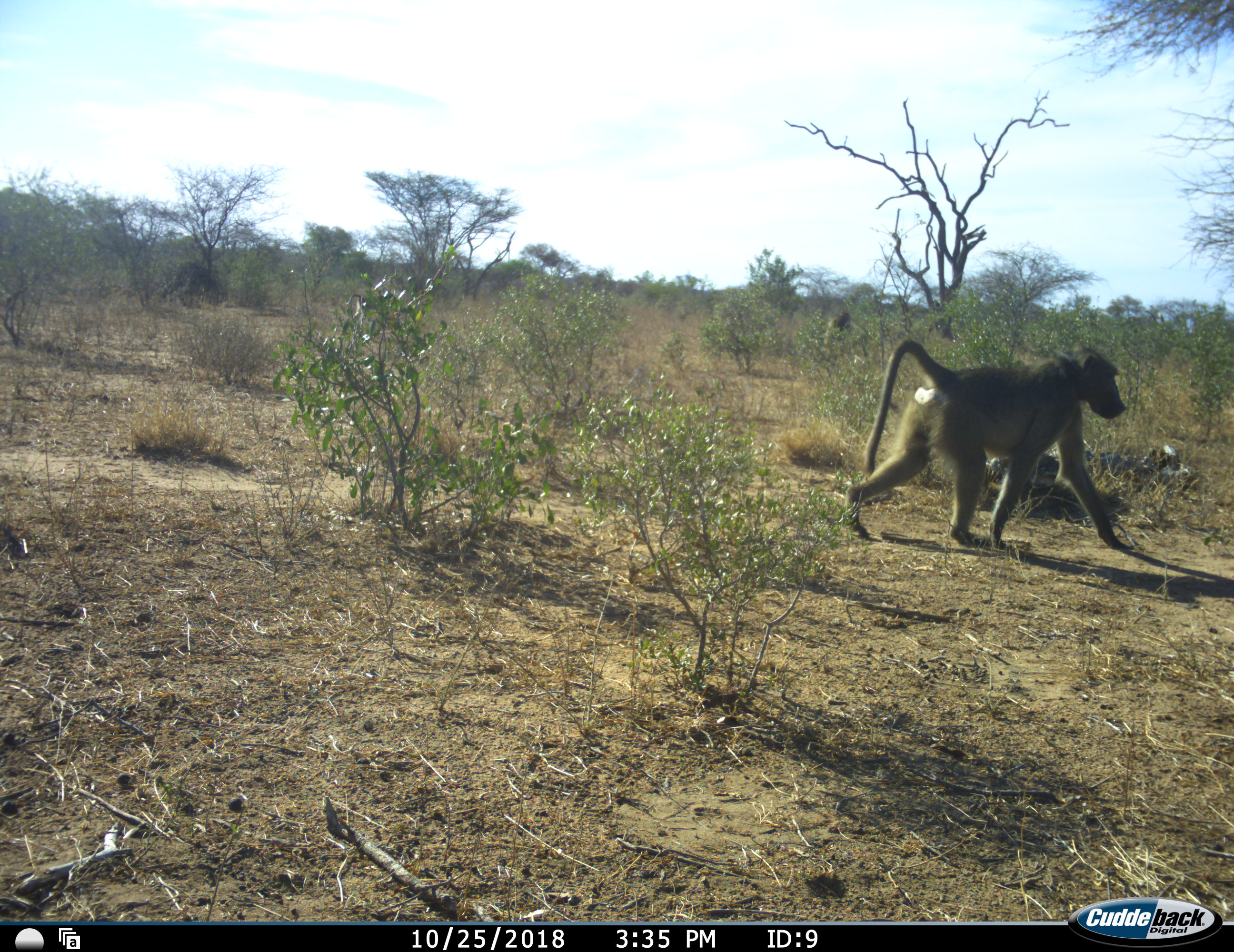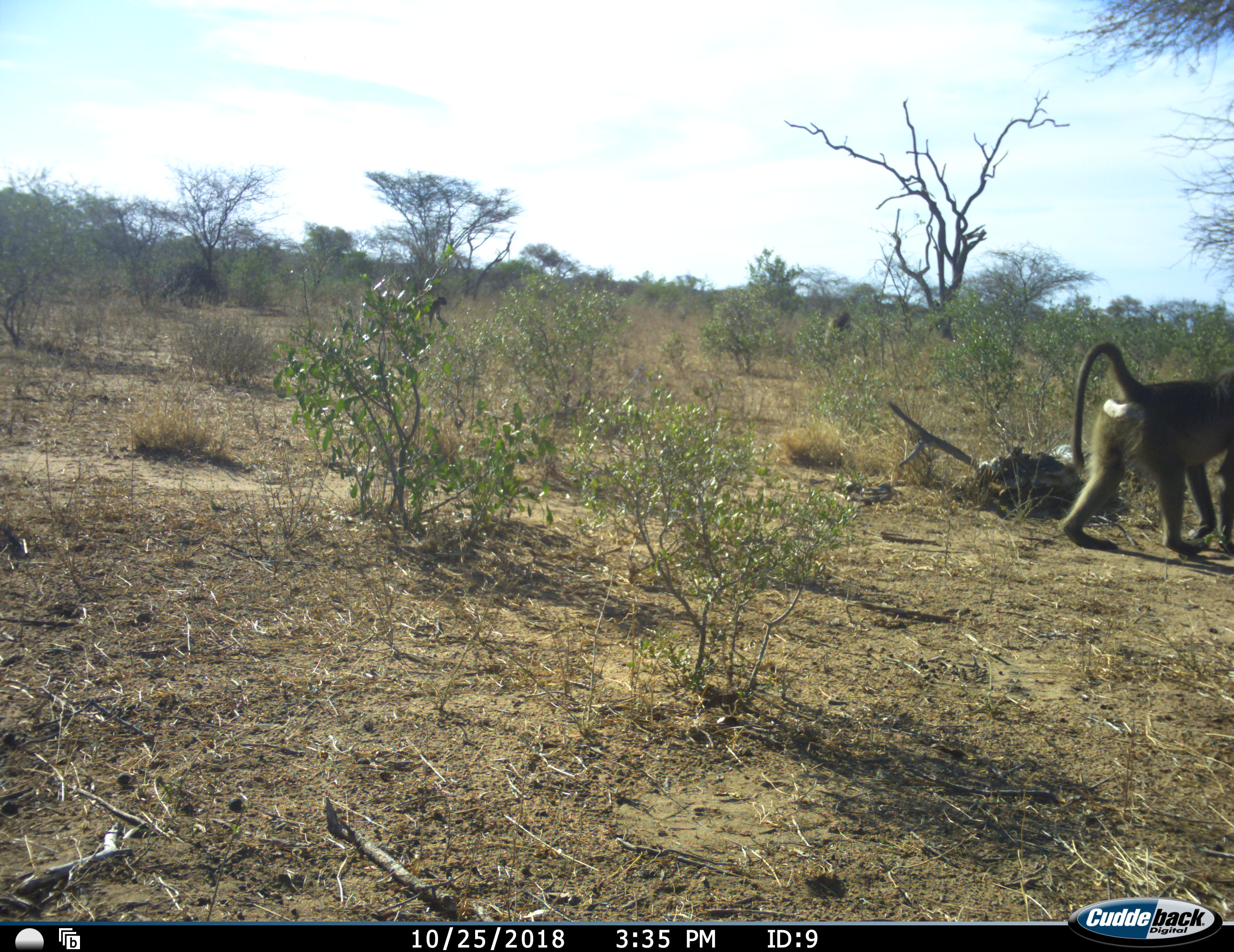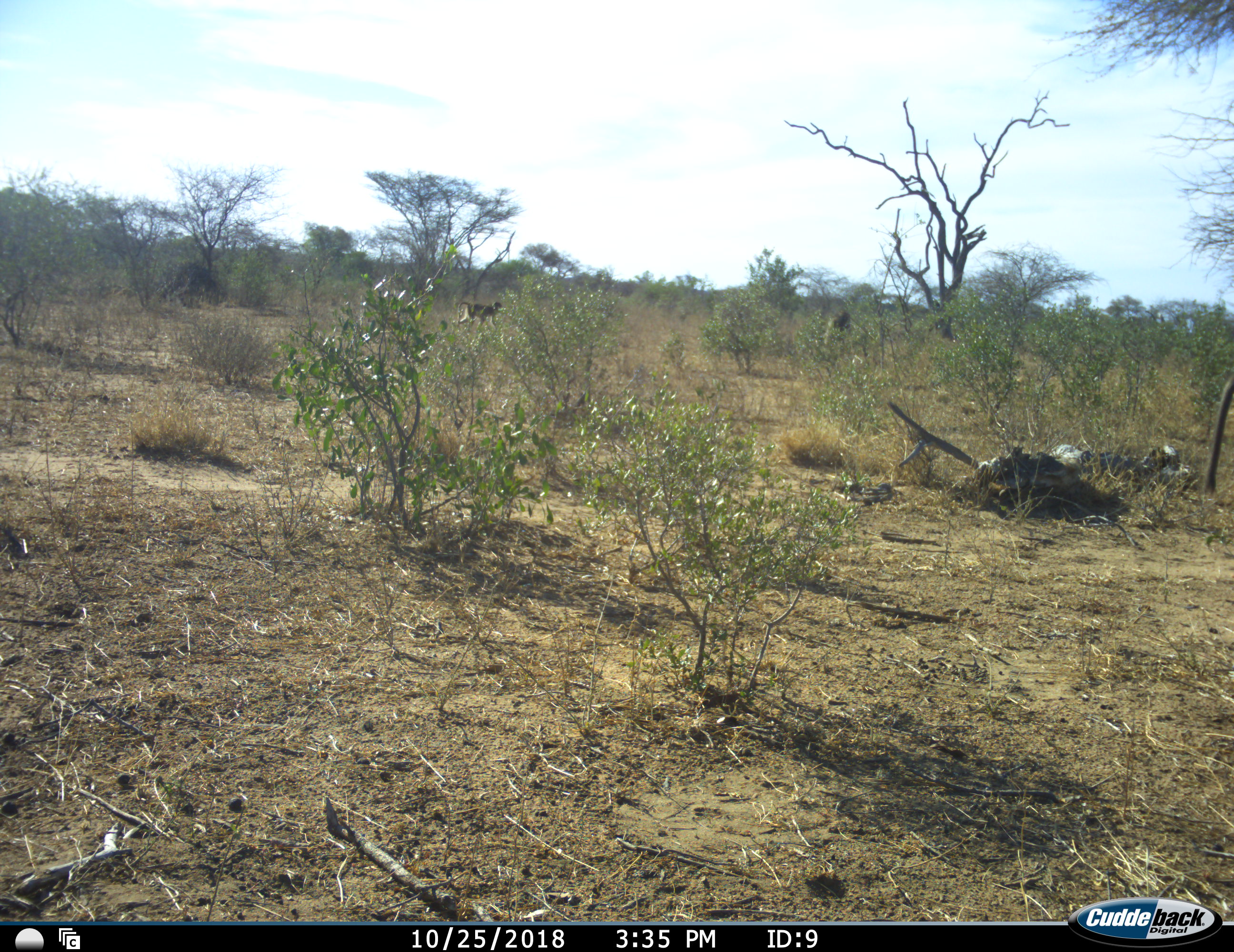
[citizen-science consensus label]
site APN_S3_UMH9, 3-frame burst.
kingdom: Animalia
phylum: Chordata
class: Mammalia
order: Primates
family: Cercopithecidae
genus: Papio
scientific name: Papio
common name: baboon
Baboon (Papio), count 2. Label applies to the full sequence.